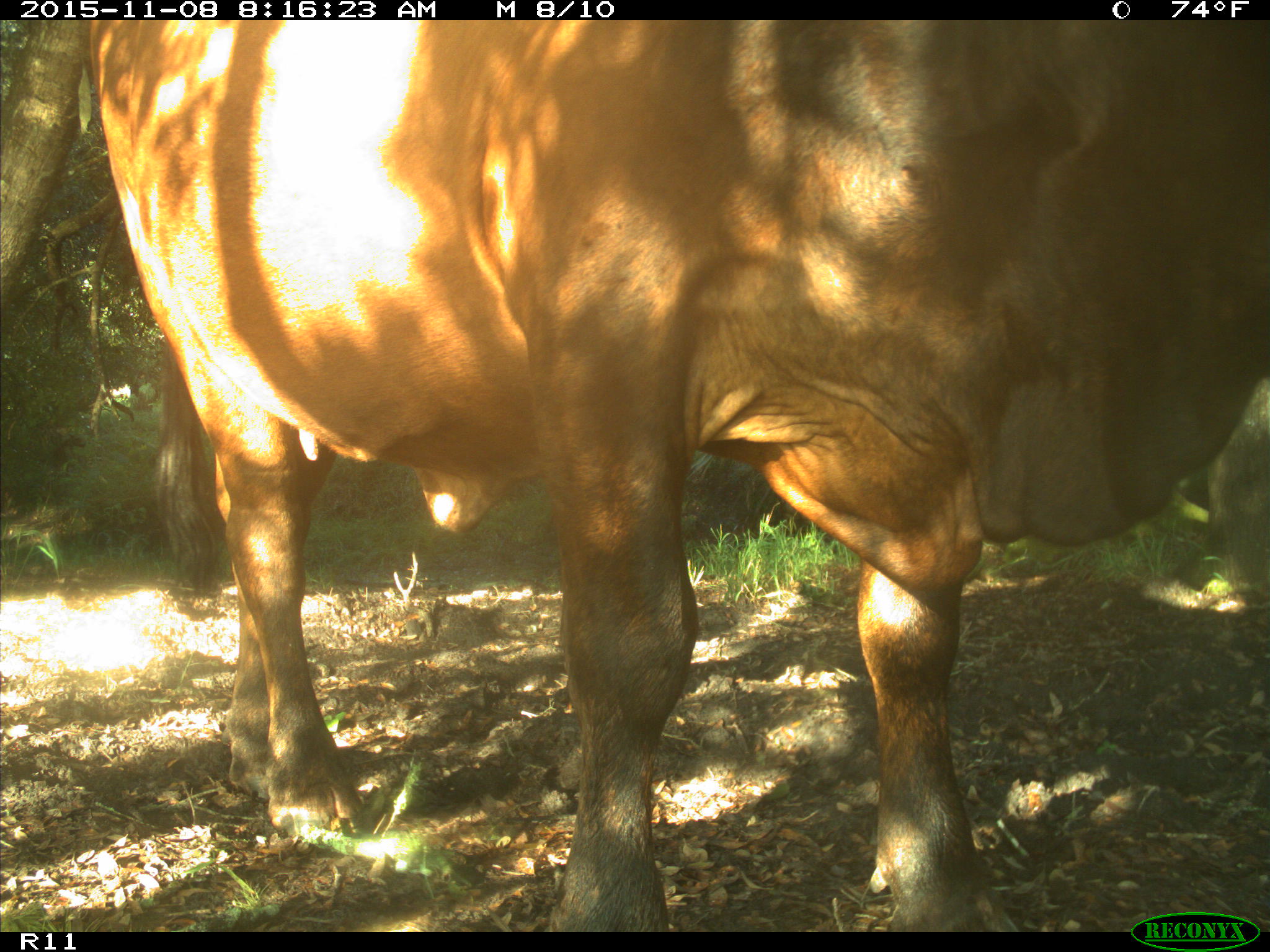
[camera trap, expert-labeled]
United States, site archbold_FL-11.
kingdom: Animalia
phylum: Chordata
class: Mammalia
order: Artiodactyla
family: Bovidae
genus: Bos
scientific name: Bos taurus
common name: domestic cow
Bos taurus (domestic cow).